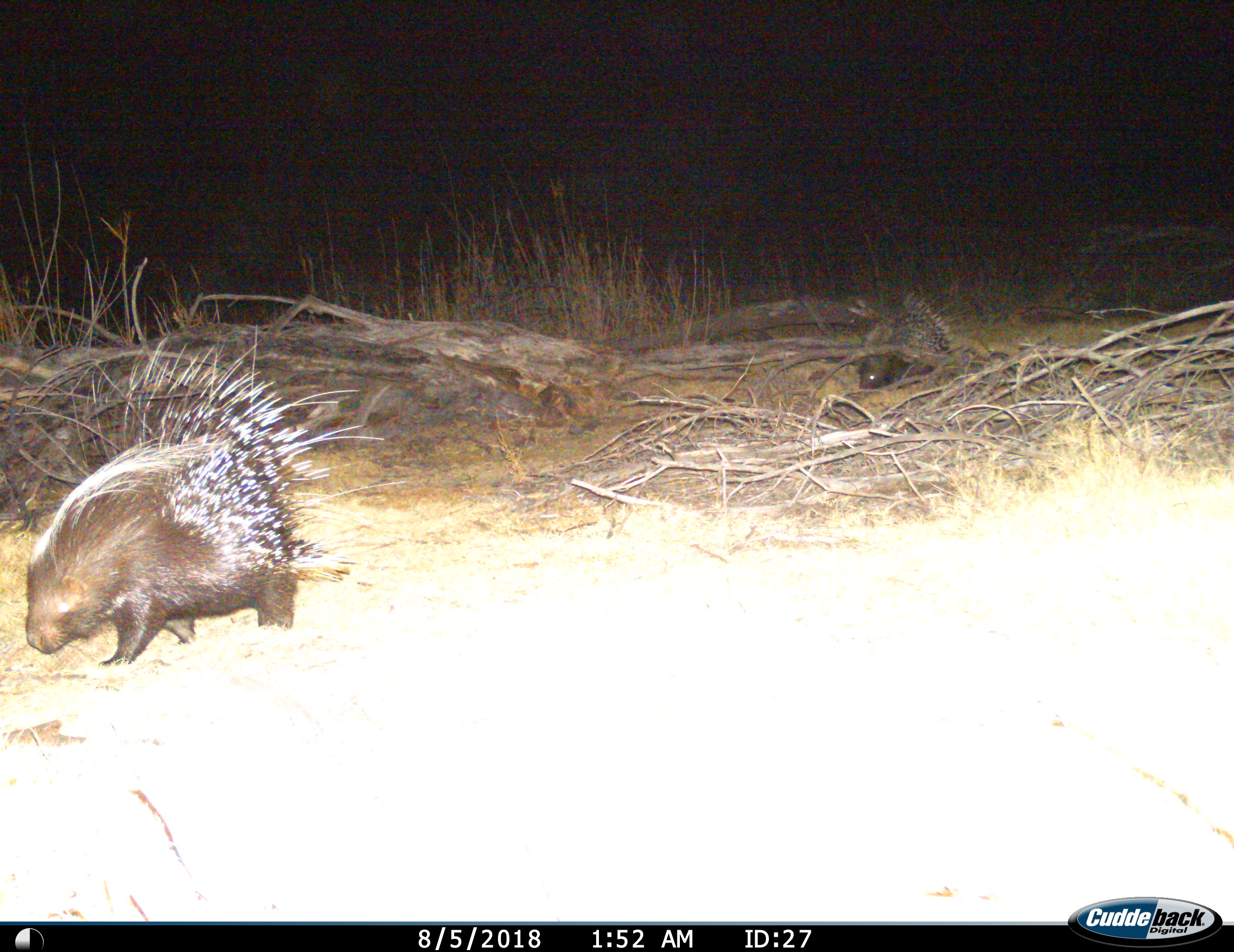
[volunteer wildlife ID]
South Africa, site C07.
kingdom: Animalia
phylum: Chordata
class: Mammalia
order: Rodentia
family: Hystricidae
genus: Hystrix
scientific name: Hystrix africaeaustralis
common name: cape porcupine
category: porcupine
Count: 2.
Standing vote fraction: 20%.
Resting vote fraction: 0%.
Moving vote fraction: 90%.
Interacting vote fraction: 0%.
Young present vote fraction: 10%.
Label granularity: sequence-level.